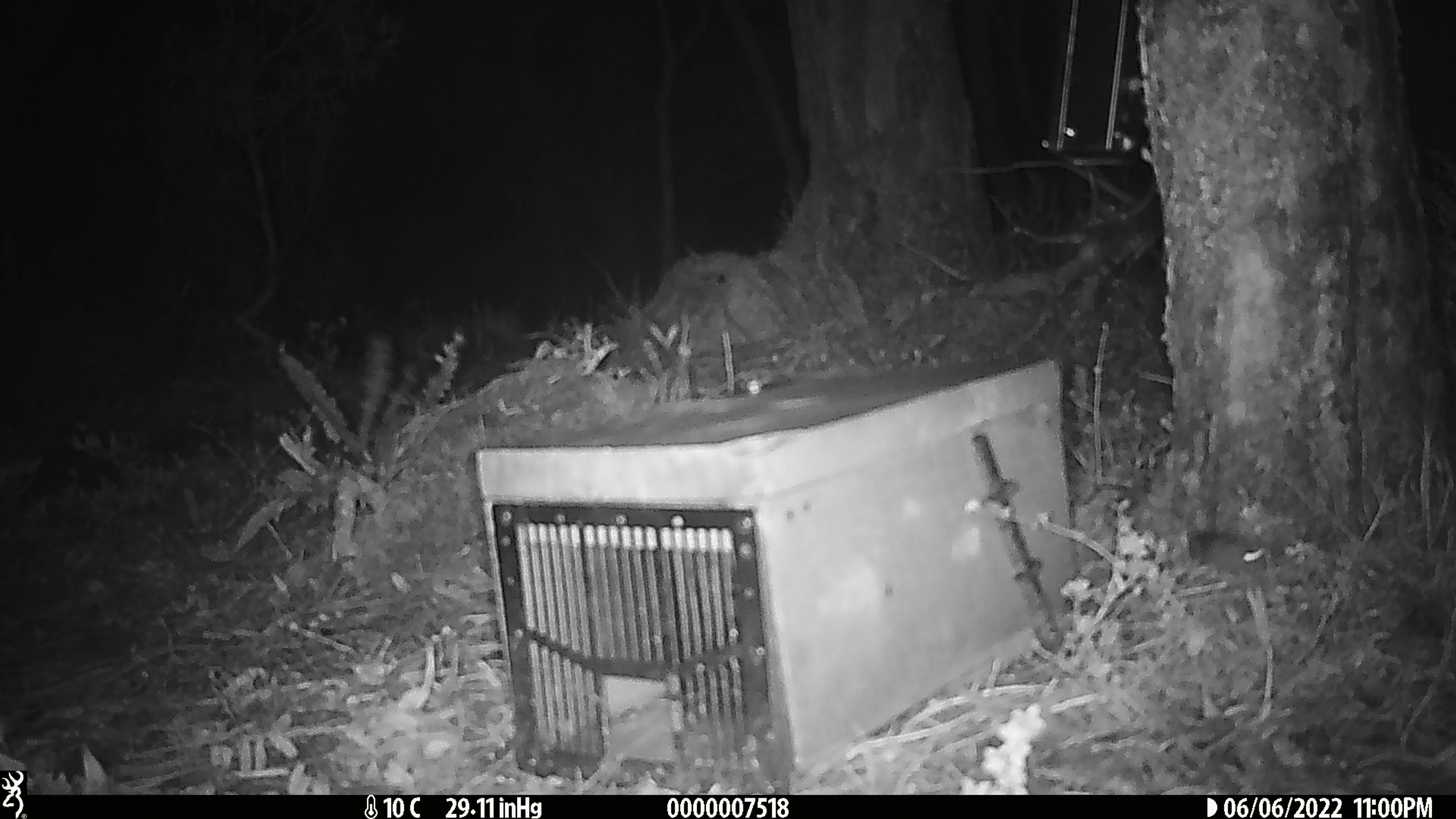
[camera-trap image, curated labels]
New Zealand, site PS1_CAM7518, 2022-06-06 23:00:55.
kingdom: Animalia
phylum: Chordata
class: Mammalia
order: Rodentia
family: Muridae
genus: Mus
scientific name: Mus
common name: mouse